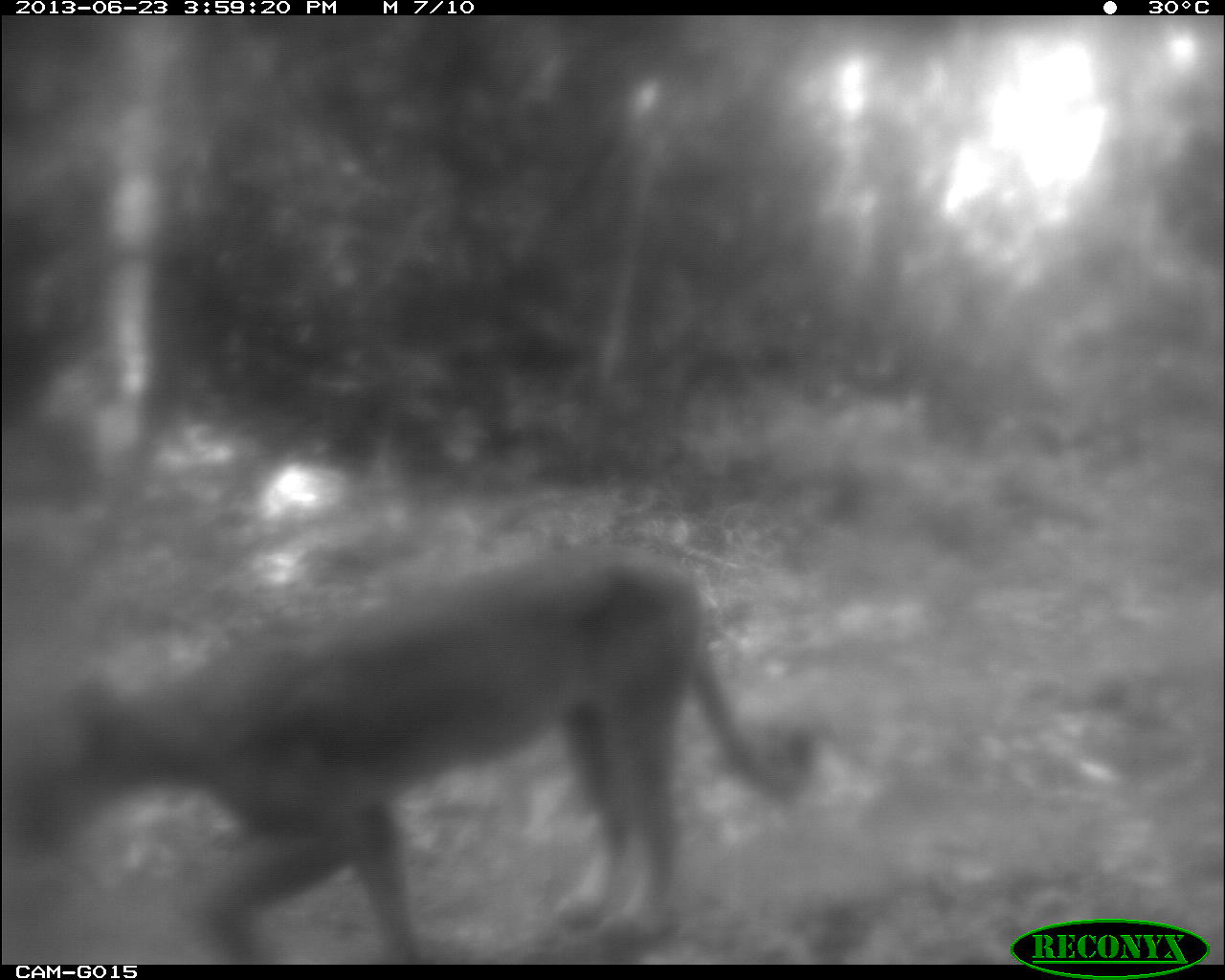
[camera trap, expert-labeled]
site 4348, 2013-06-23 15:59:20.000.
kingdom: Animalia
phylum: Chordata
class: Mammalia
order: Carnivora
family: Felidae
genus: Puma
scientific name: Puma concolor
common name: mountain lion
Puma concolor (mountain lion), count 1.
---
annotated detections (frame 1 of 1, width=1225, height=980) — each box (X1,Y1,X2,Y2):
puma concolor: (13,543,821,965)